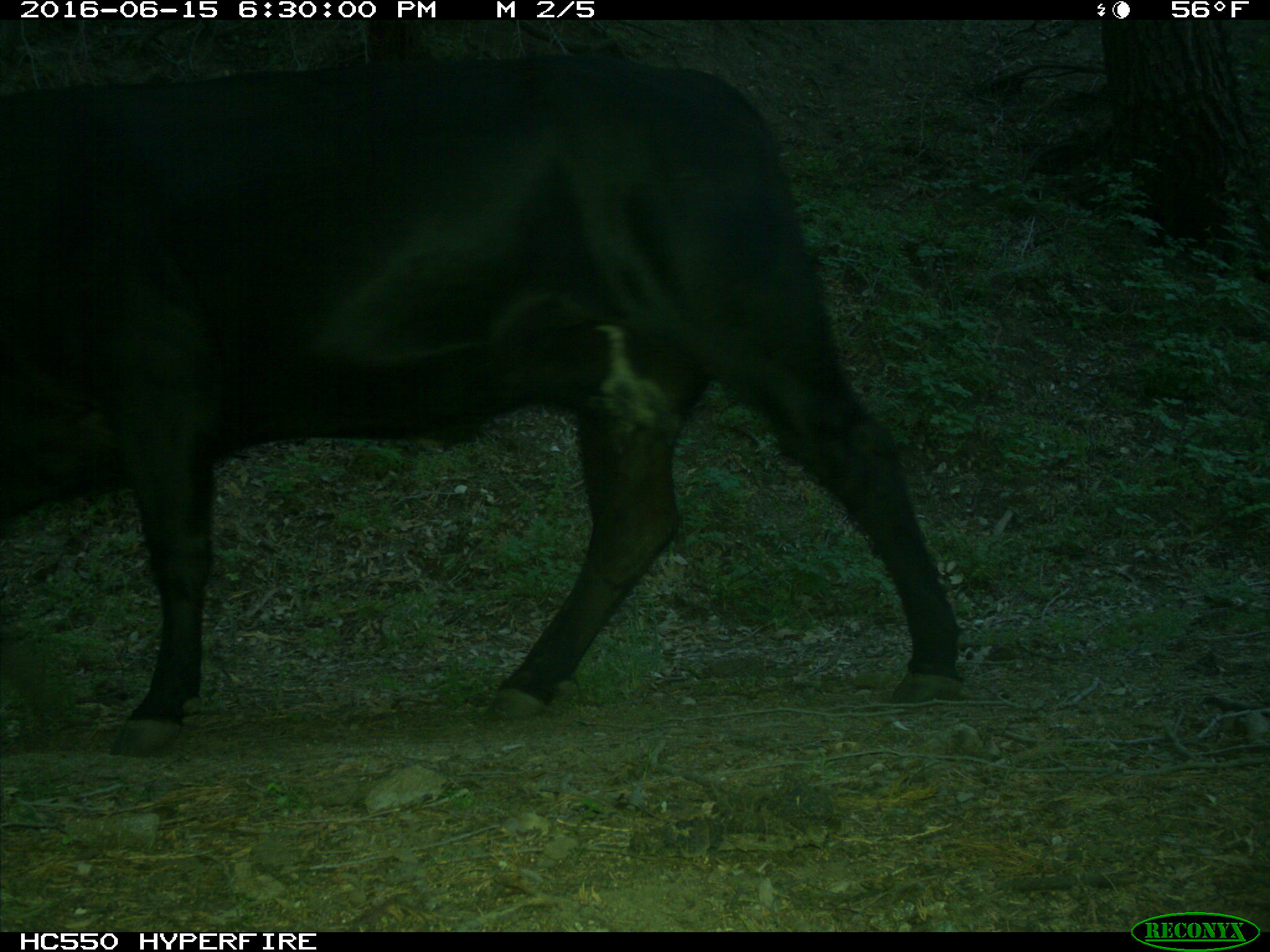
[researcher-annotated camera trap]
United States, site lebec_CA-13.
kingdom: Animalia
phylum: Chordata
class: Mammalia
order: Artiodactyla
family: Bovidae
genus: Bos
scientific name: Bos taurus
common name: domestic cow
Bos taurus (domestic cow).